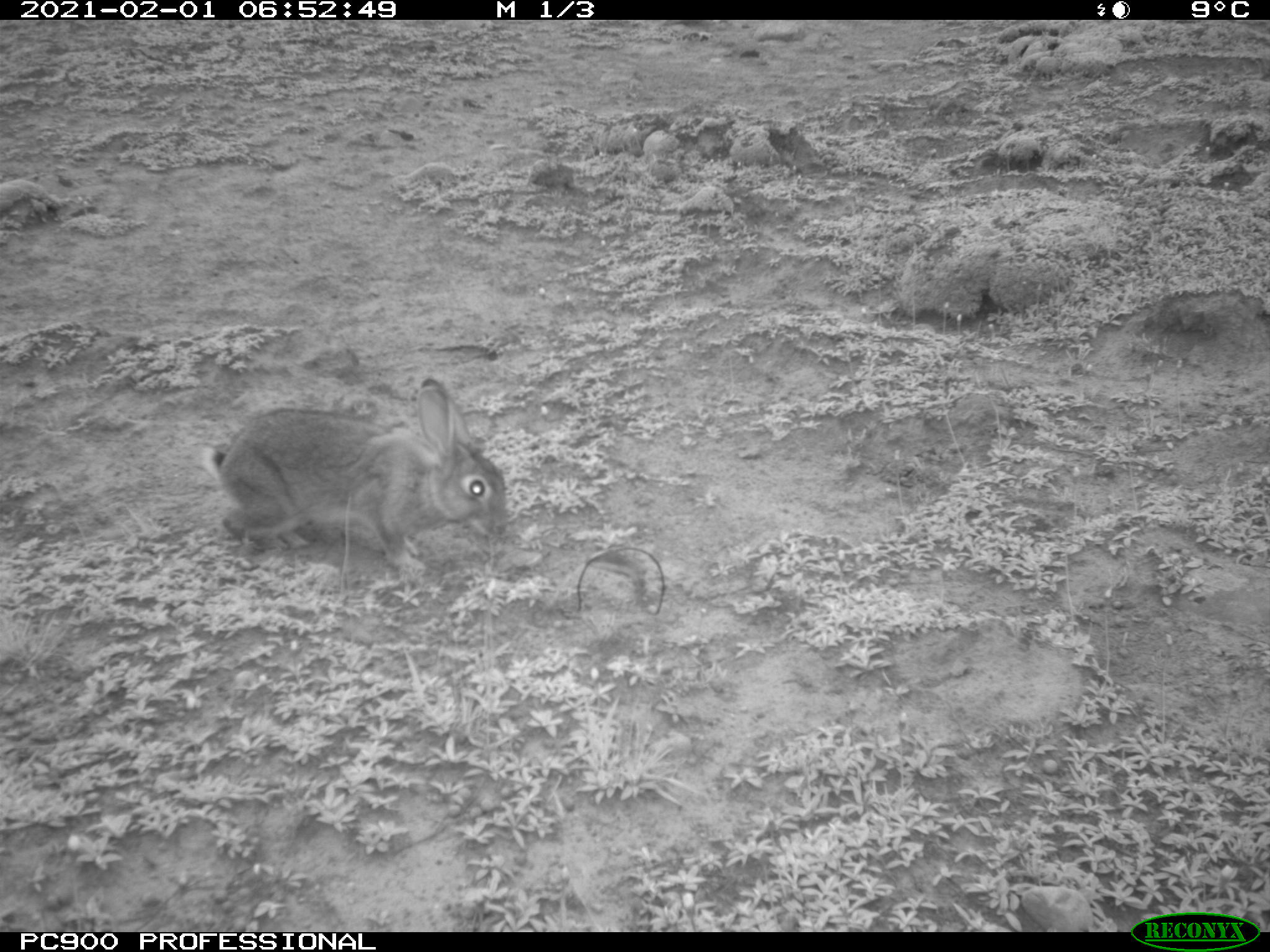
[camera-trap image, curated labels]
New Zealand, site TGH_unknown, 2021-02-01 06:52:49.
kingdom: Animalia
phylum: Chordata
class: Mammalia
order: Lagomorpha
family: Leporidae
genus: Oryctolagus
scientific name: Oryctolagus cuniculus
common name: european rabbit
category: rabbit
Rabbit (european rabbit) (Oryctolagus cuniculus).